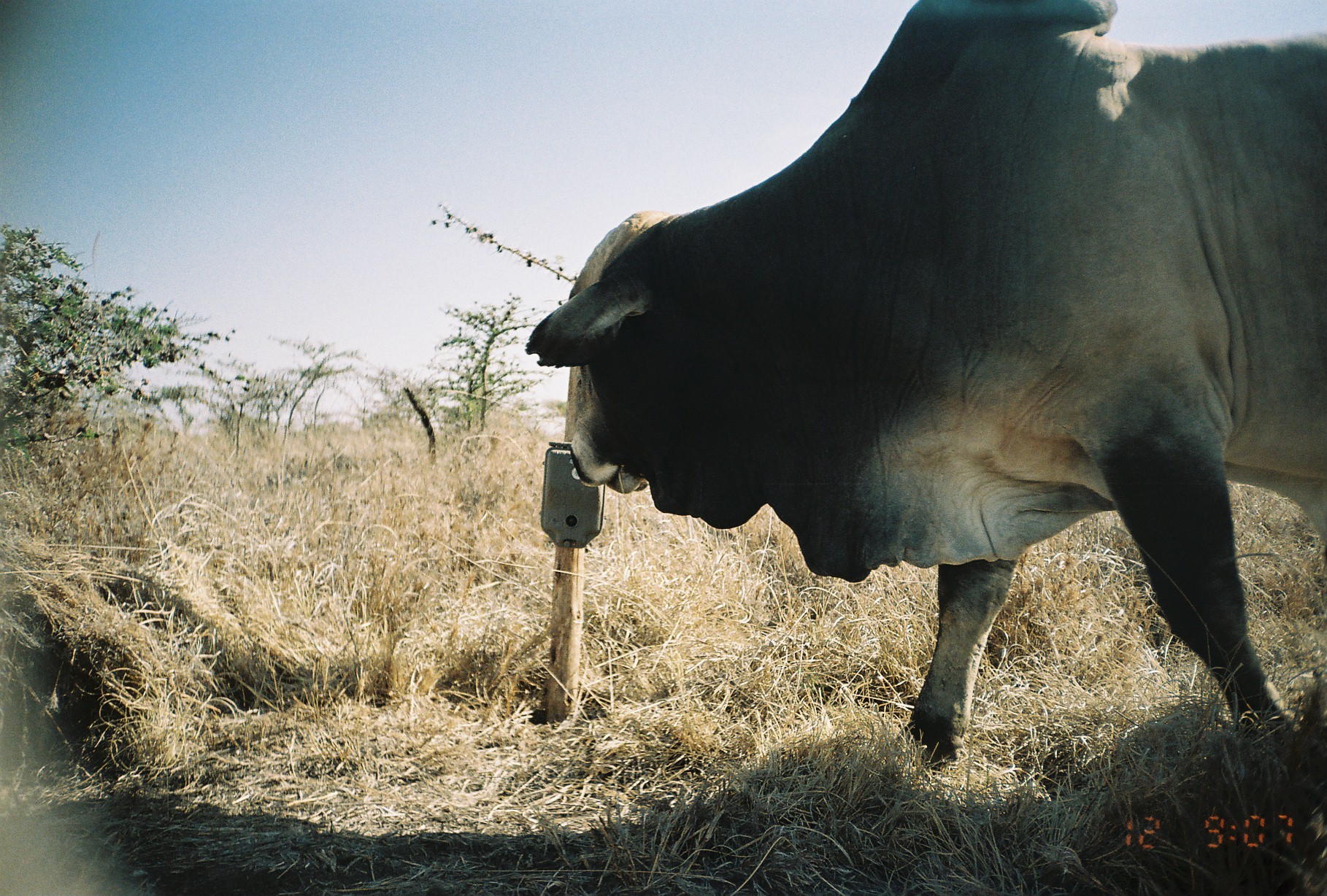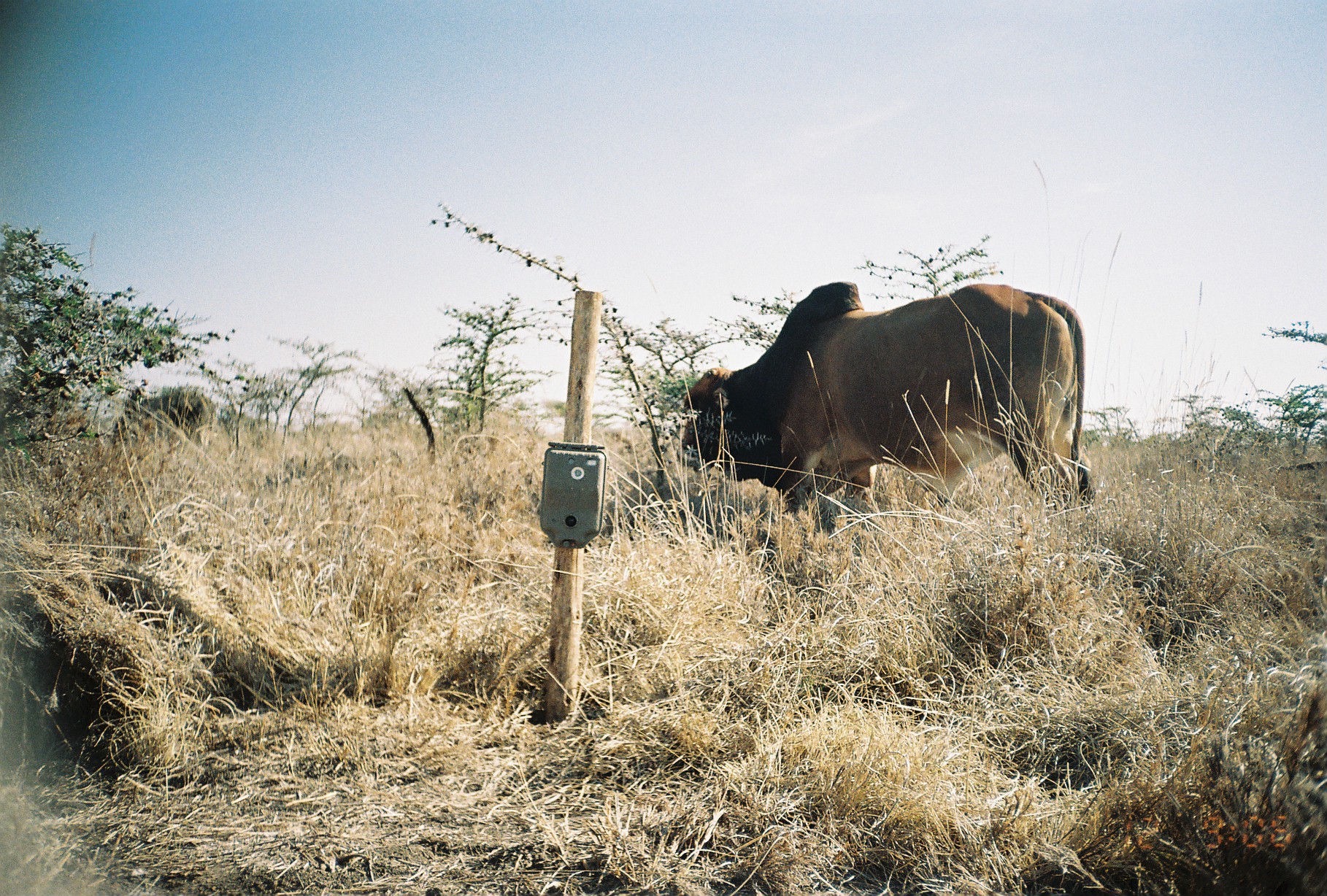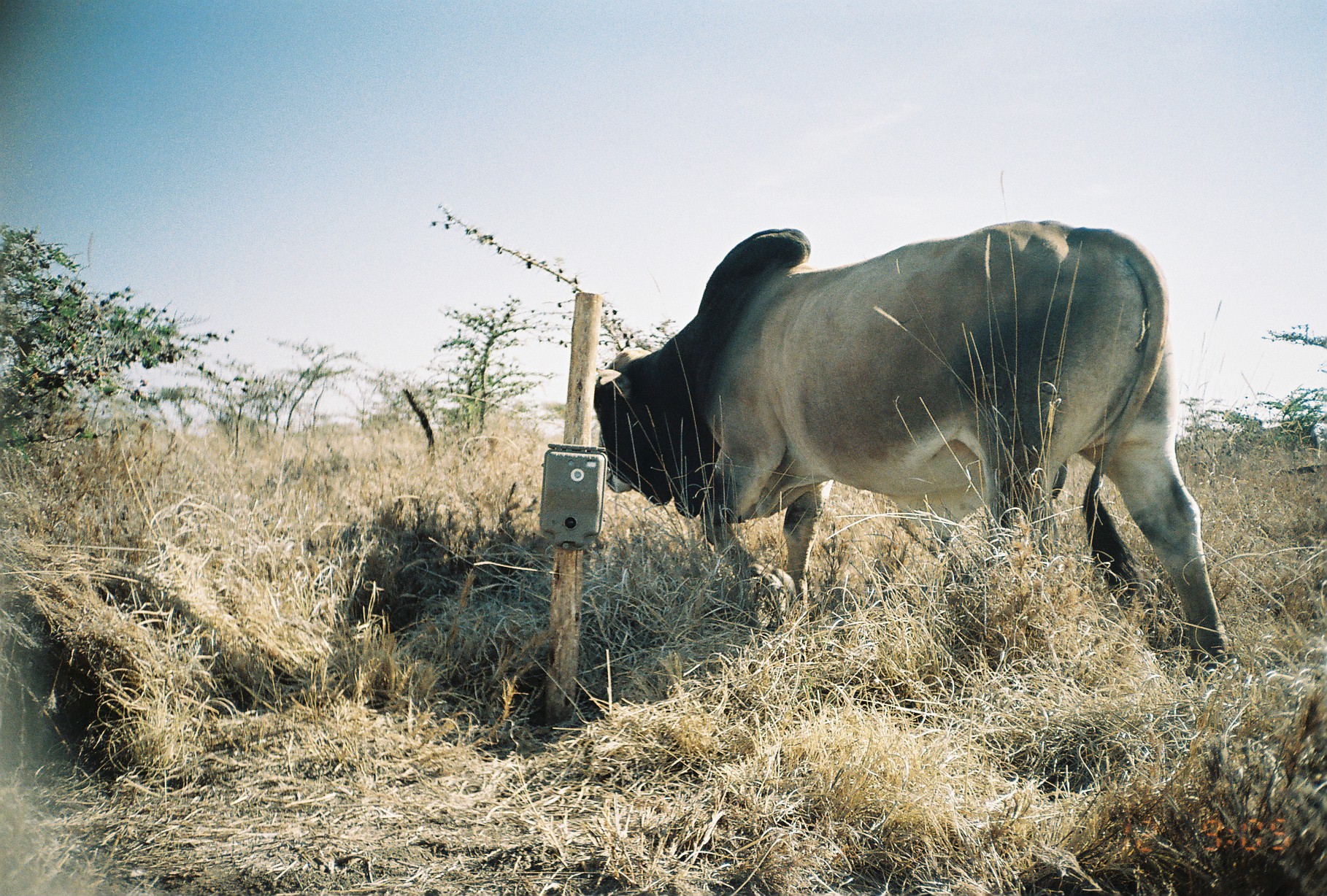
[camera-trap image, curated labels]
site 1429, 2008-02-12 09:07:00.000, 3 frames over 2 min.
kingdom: Animalia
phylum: Chordata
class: Mammalia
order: Artiodactyla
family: Bovidae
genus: Bos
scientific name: Bos taurus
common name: domestic cattle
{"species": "Bos taurus (domestic cattle)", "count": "1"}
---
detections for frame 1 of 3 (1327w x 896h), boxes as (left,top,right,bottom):
bos taurus: (523,1,1324,771)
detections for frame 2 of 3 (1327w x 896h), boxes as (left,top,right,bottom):
bos taurus: (674,279,1096,518); (112,384,217,438)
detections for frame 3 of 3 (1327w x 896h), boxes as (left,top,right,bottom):
bos taurus: (592,215,1232,666)